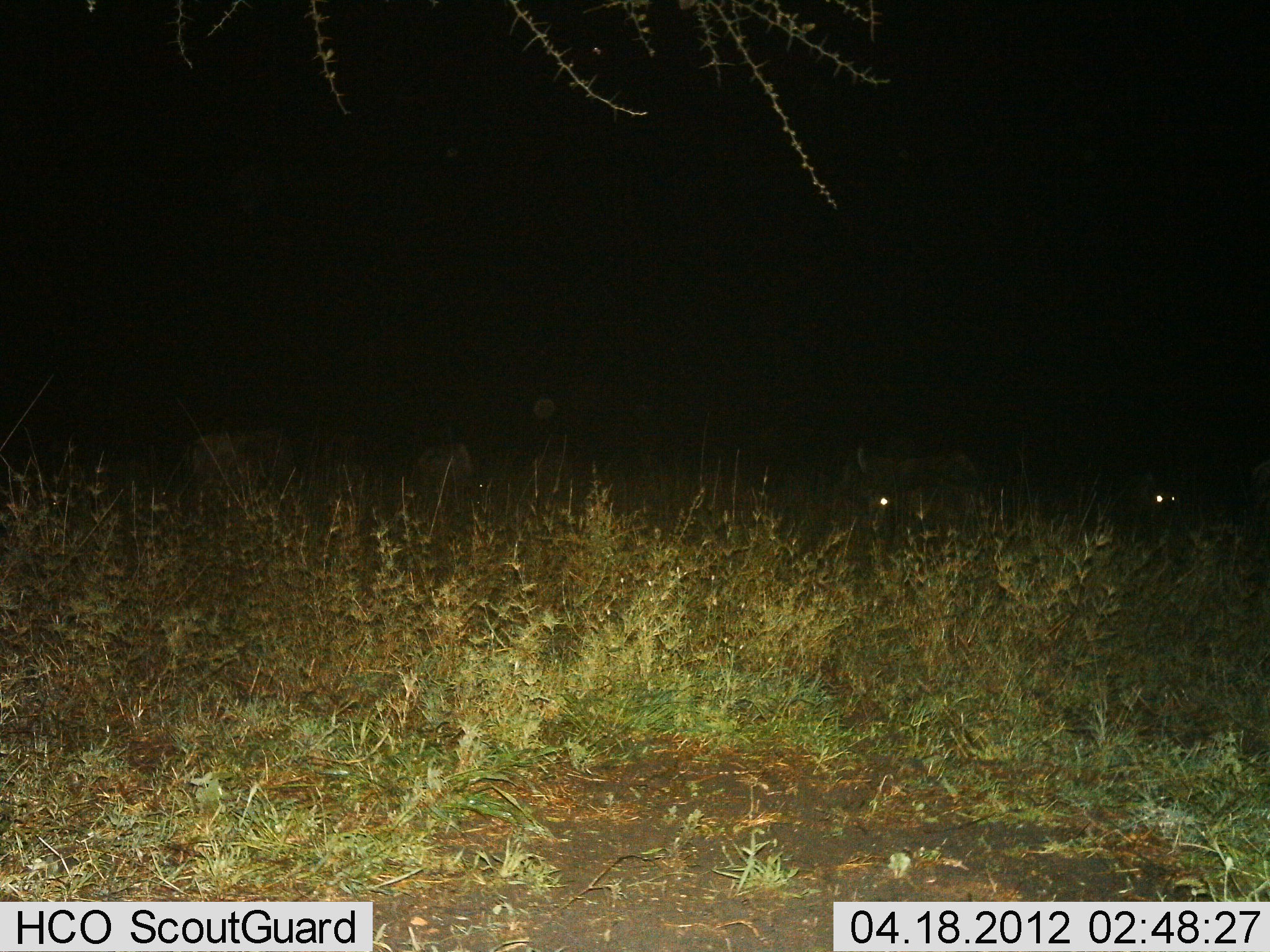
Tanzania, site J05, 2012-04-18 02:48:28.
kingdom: Animalia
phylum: Chordata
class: Mammalia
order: Artiodactyla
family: Bovidae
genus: Connochaetes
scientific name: Connochaetes taurinus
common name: blue wildebeest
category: wildebeest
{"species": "wildebeest (blue wildebeest) (Connochaetes taurinus)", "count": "4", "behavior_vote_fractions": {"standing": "60%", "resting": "20%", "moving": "10%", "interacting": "0%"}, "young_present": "0%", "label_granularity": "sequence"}